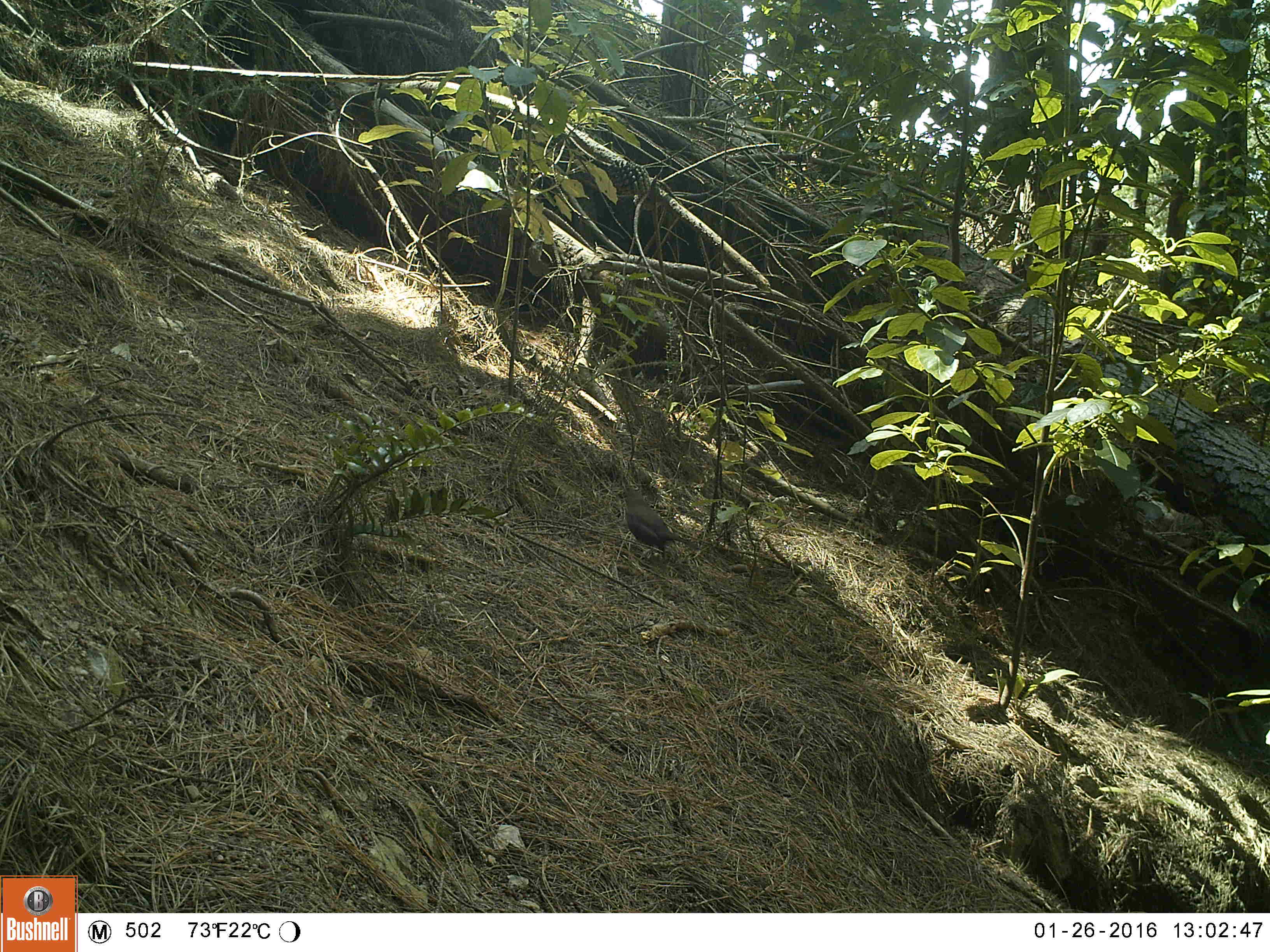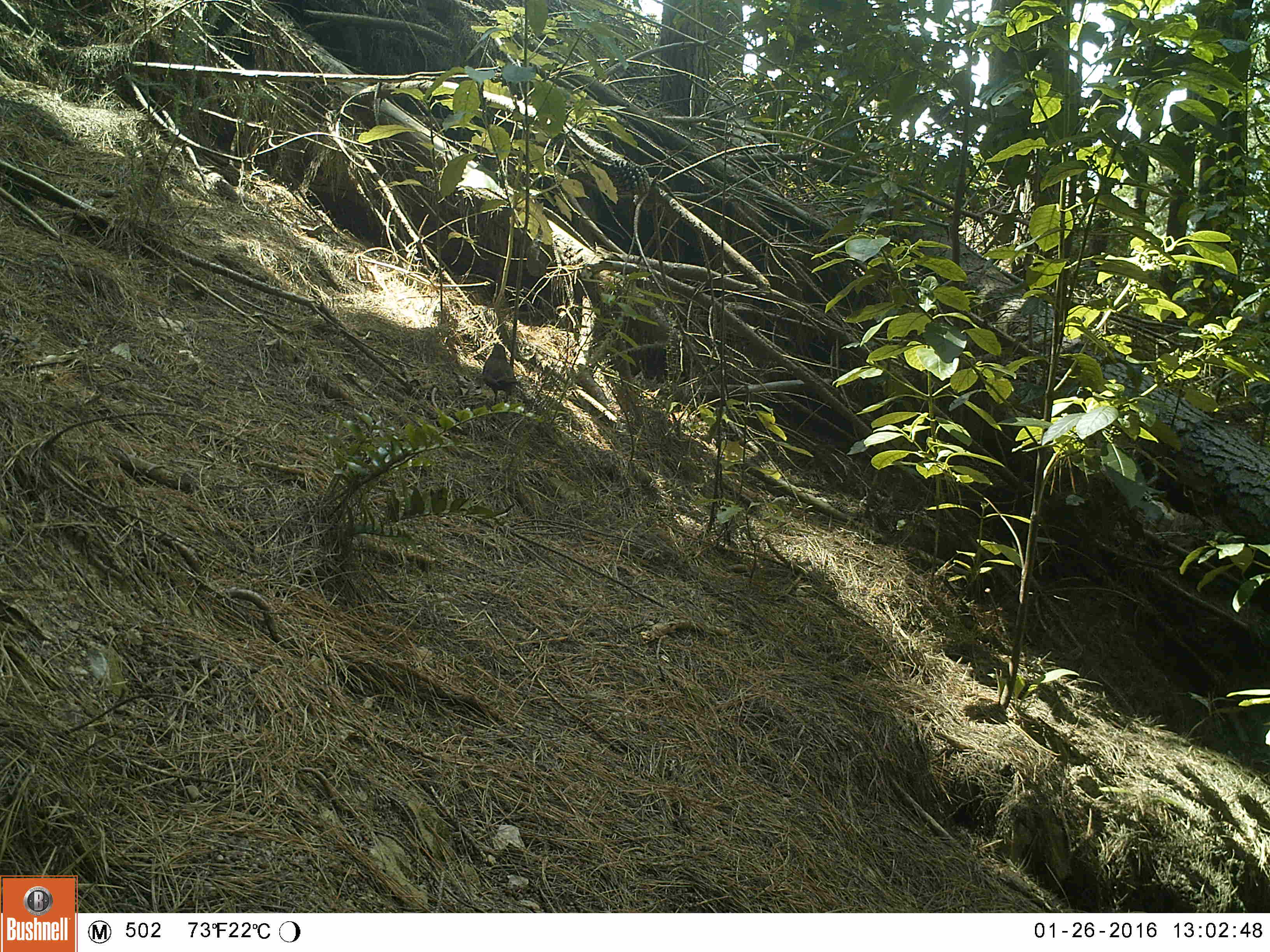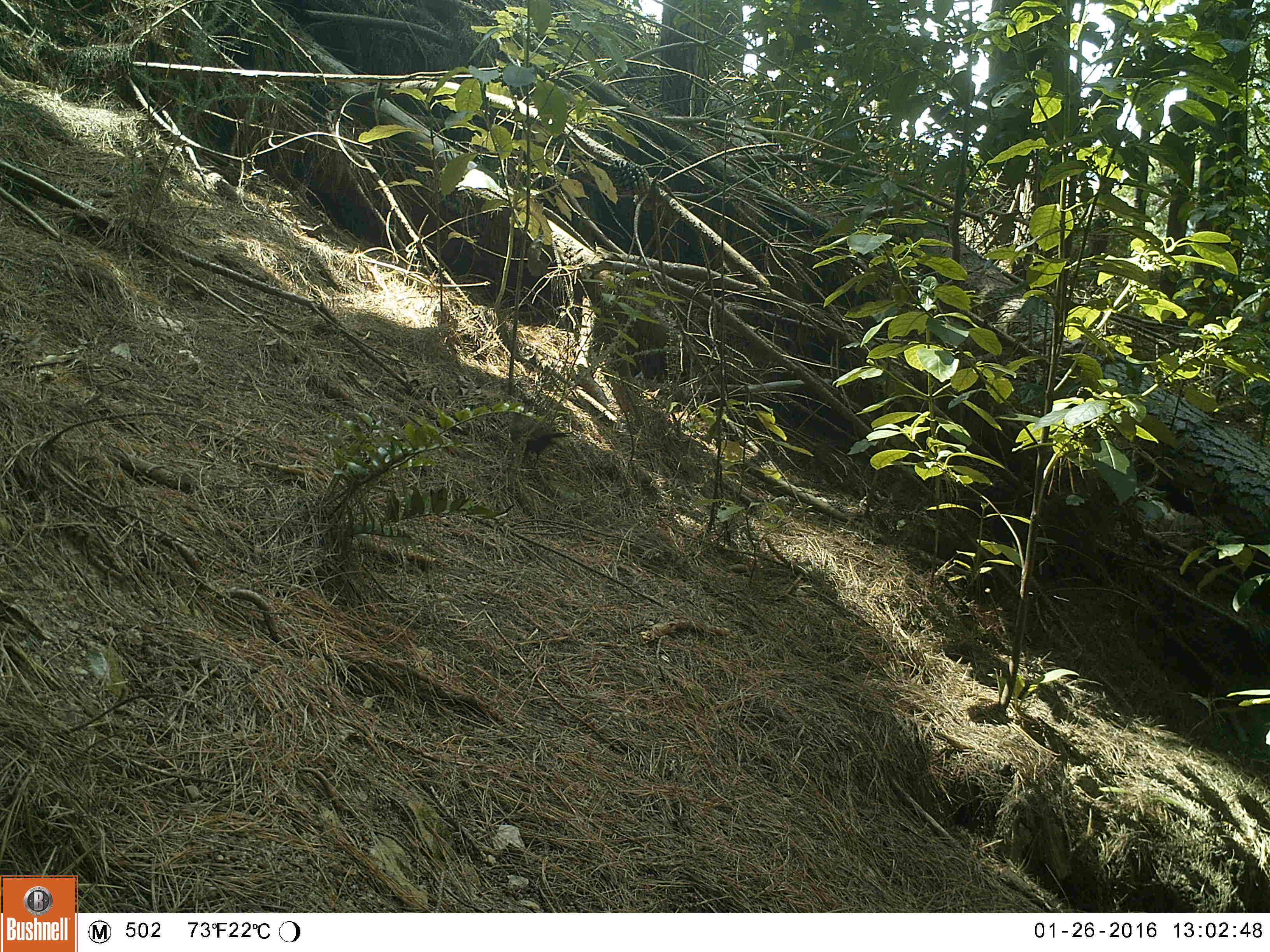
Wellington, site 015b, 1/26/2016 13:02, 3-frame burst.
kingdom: Animalia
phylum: Chordata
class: Aves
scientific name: Aves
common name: bird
Bird (Aves).